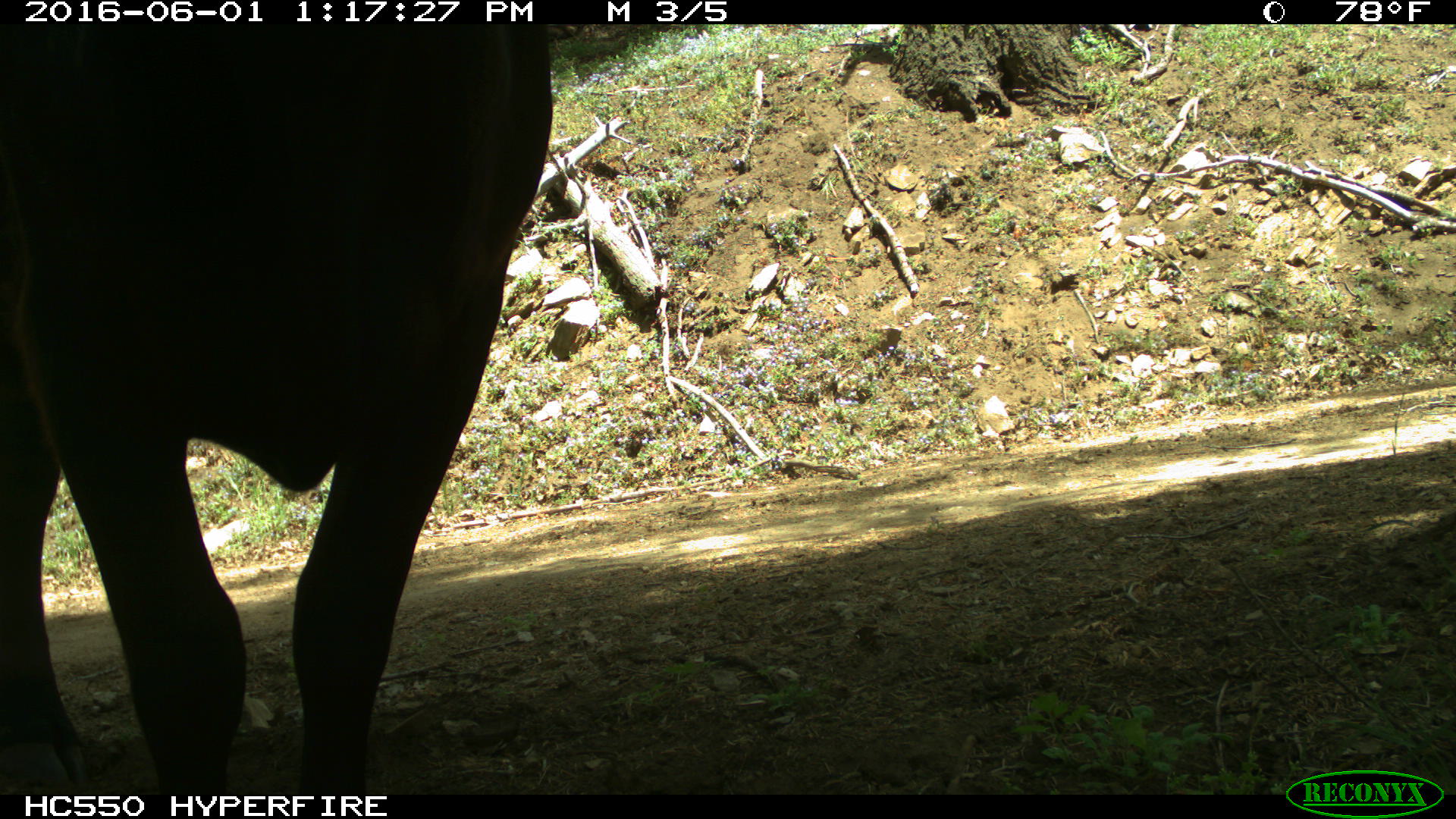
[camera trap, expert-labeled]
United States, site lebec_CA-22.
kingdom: Animalia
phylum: Chordata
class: Mammalia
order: Artiodactyla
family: Bovidae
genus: Bos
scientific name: Bos taurus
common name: domestic cow